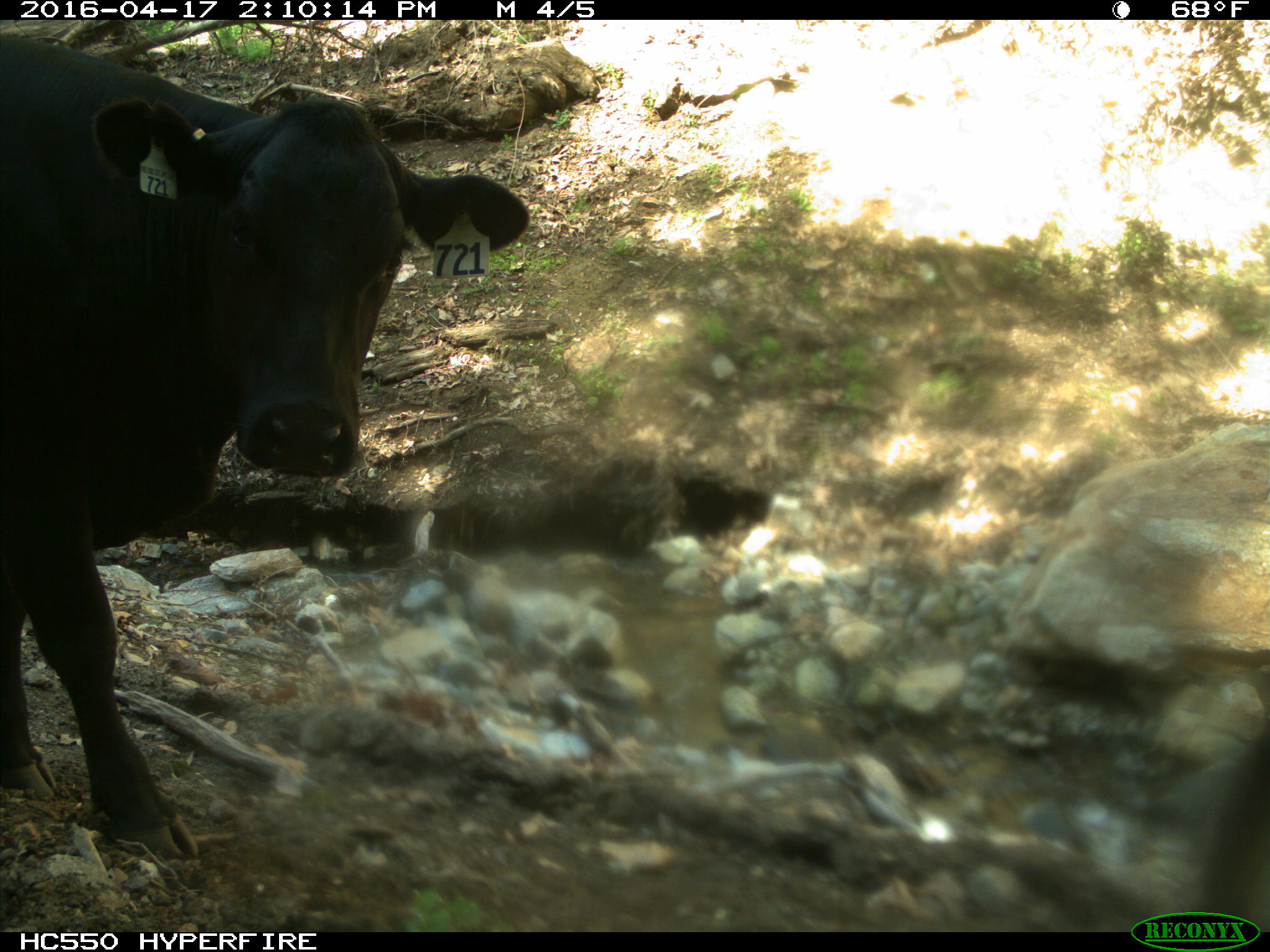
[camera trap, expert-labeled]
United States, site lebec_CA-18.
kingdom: Animalia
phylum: Chordata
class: Mammalia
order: Artiodactyla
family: Bovidae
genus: Bos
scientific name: Bos taurus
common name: domestic cow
Bos taurus (domestic cow).